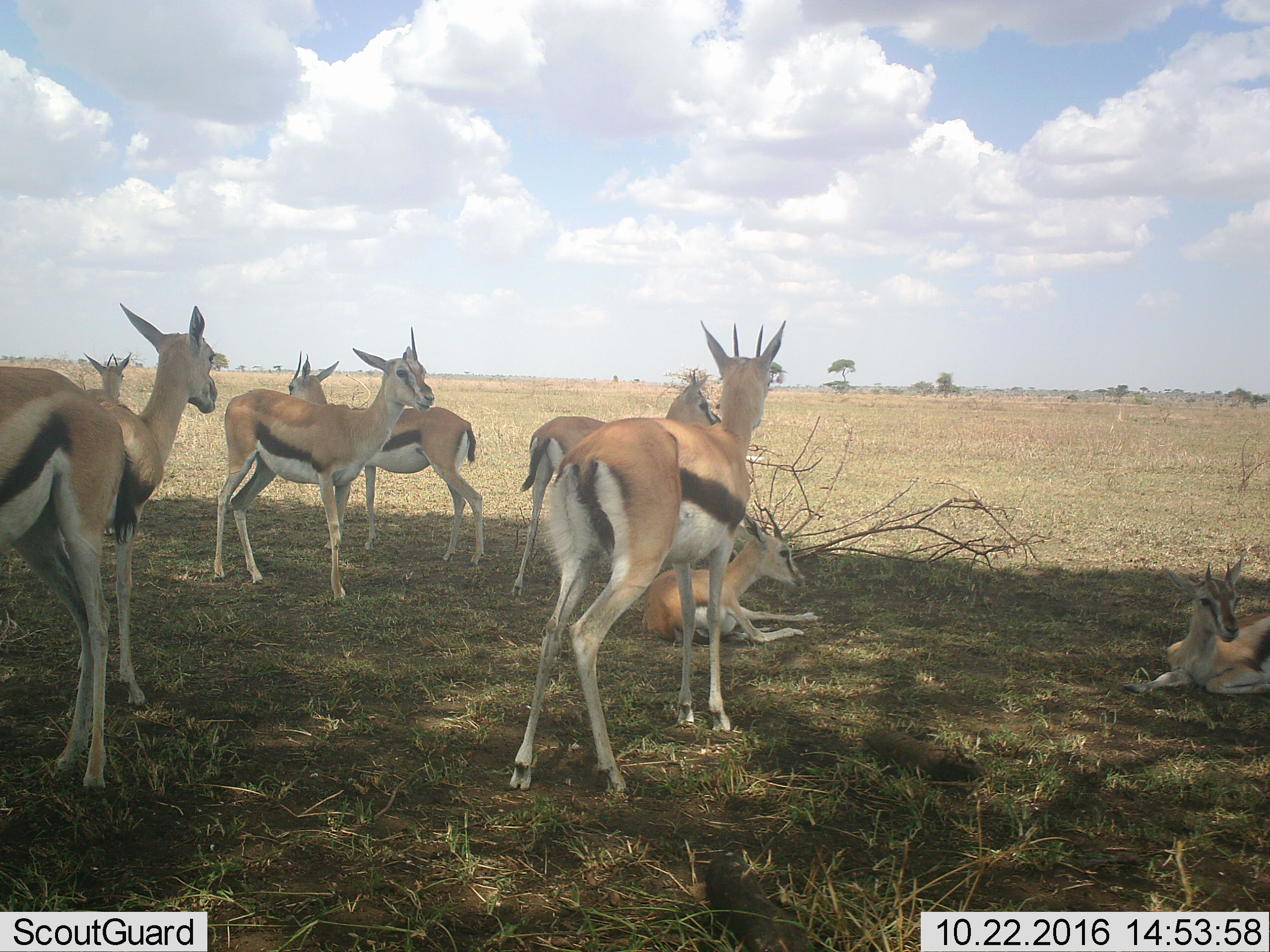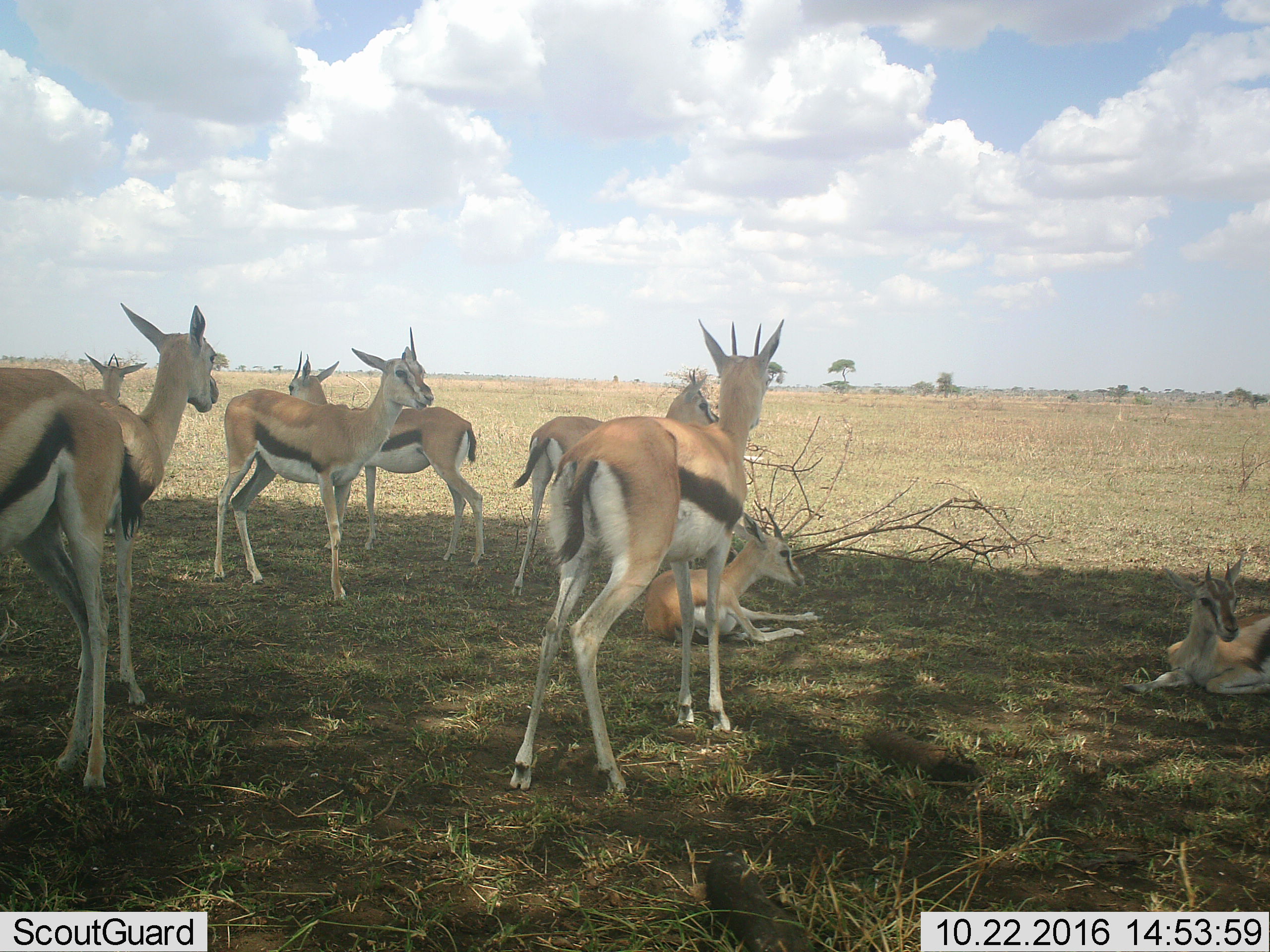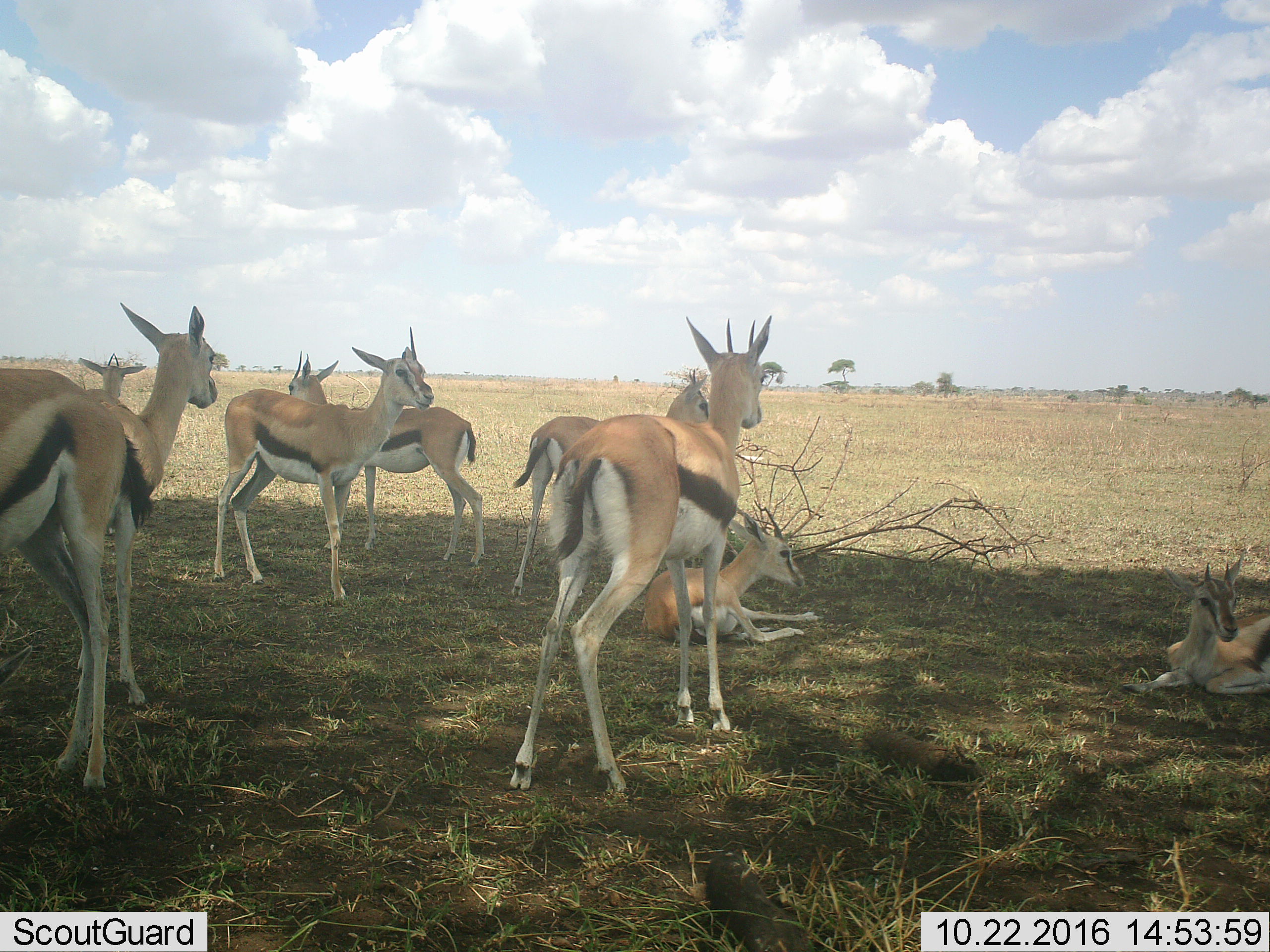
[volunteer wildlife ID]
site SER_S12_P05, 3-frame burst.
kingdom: Animalia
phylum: Chordata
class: Mammalia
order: Artiodactyla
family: Bovidae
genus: Eudorcas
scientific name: Eudorcas thomsonii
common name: thomson's gazelle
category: gazellethomsons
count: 9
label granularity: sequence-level